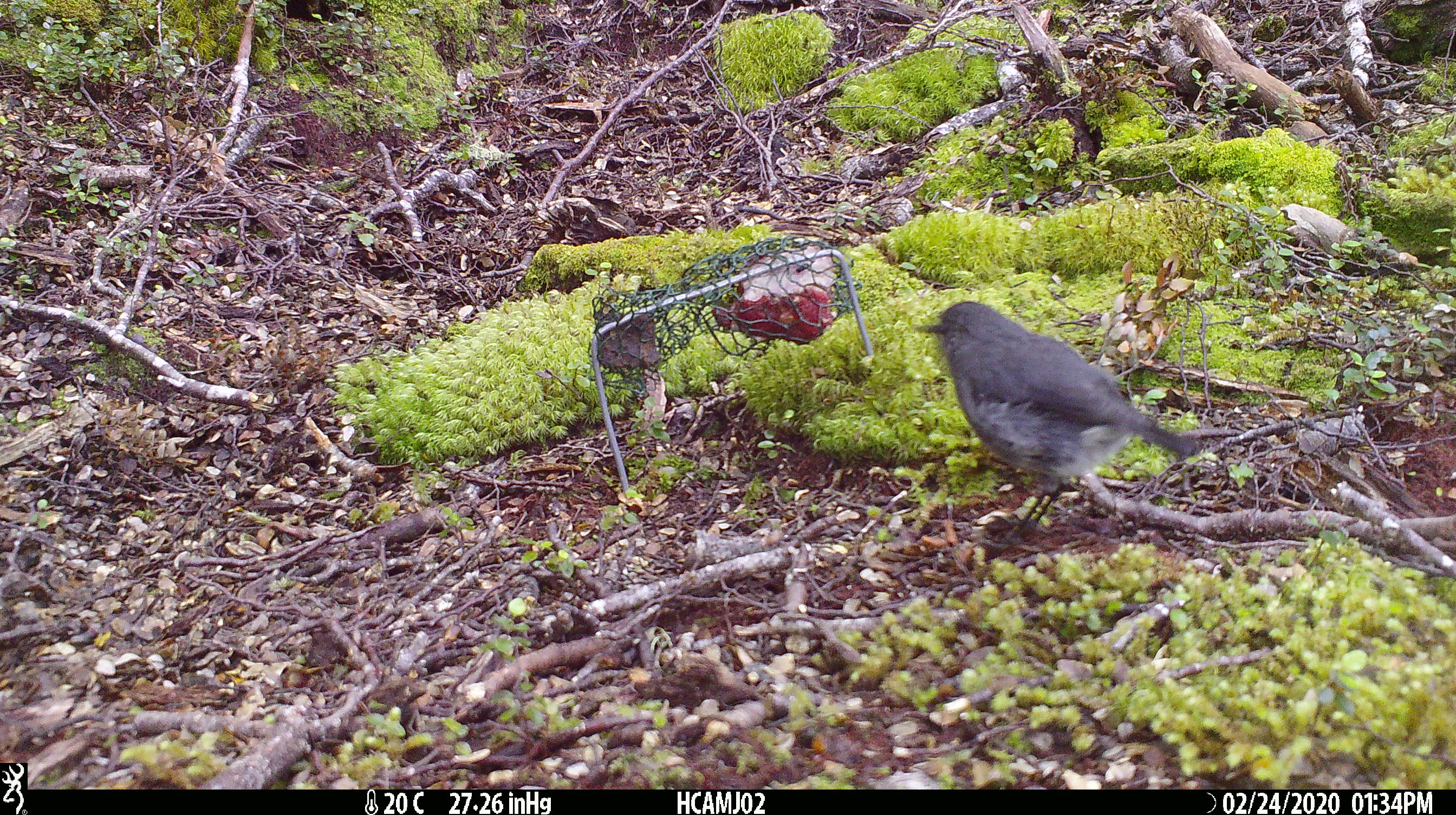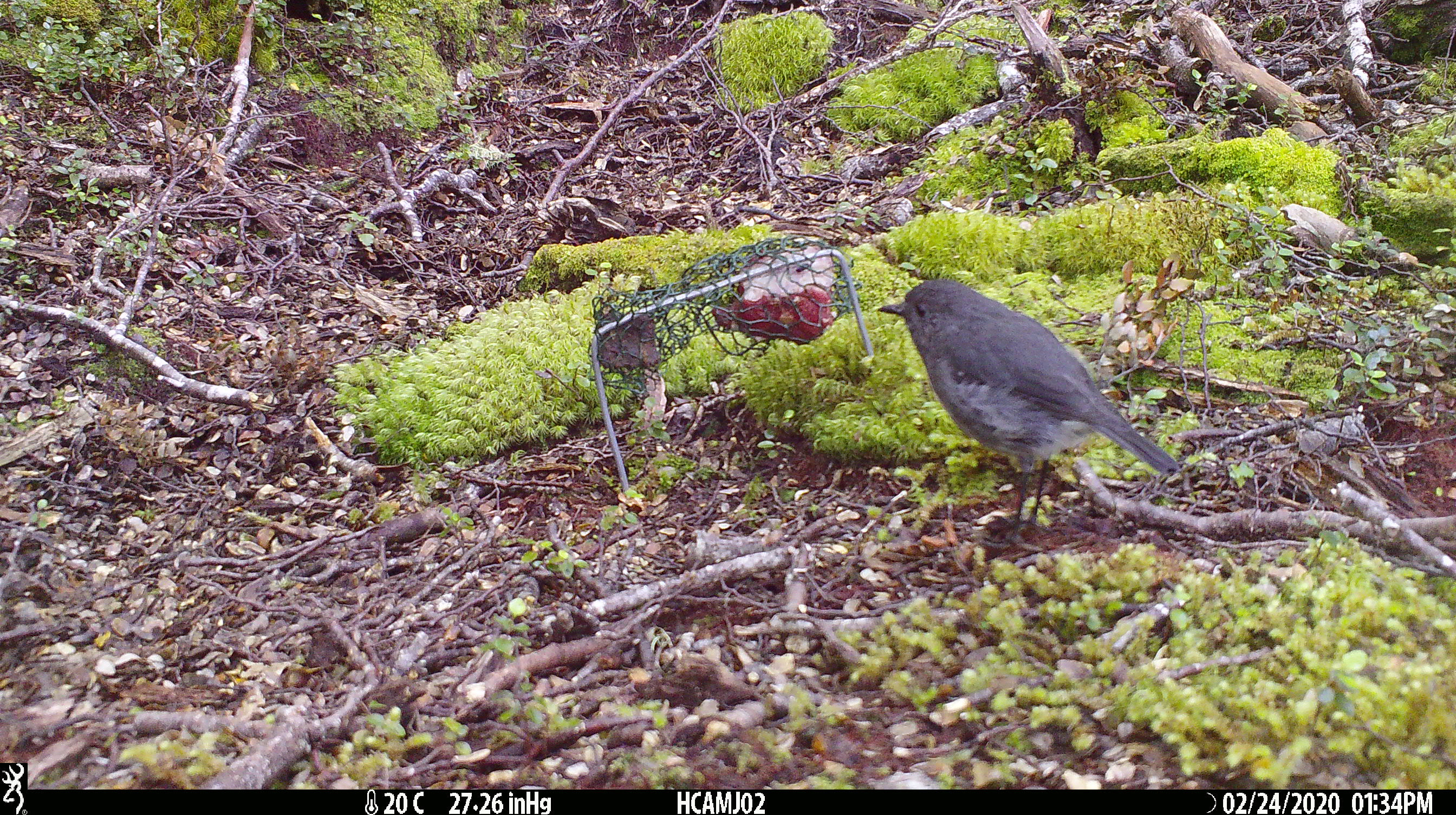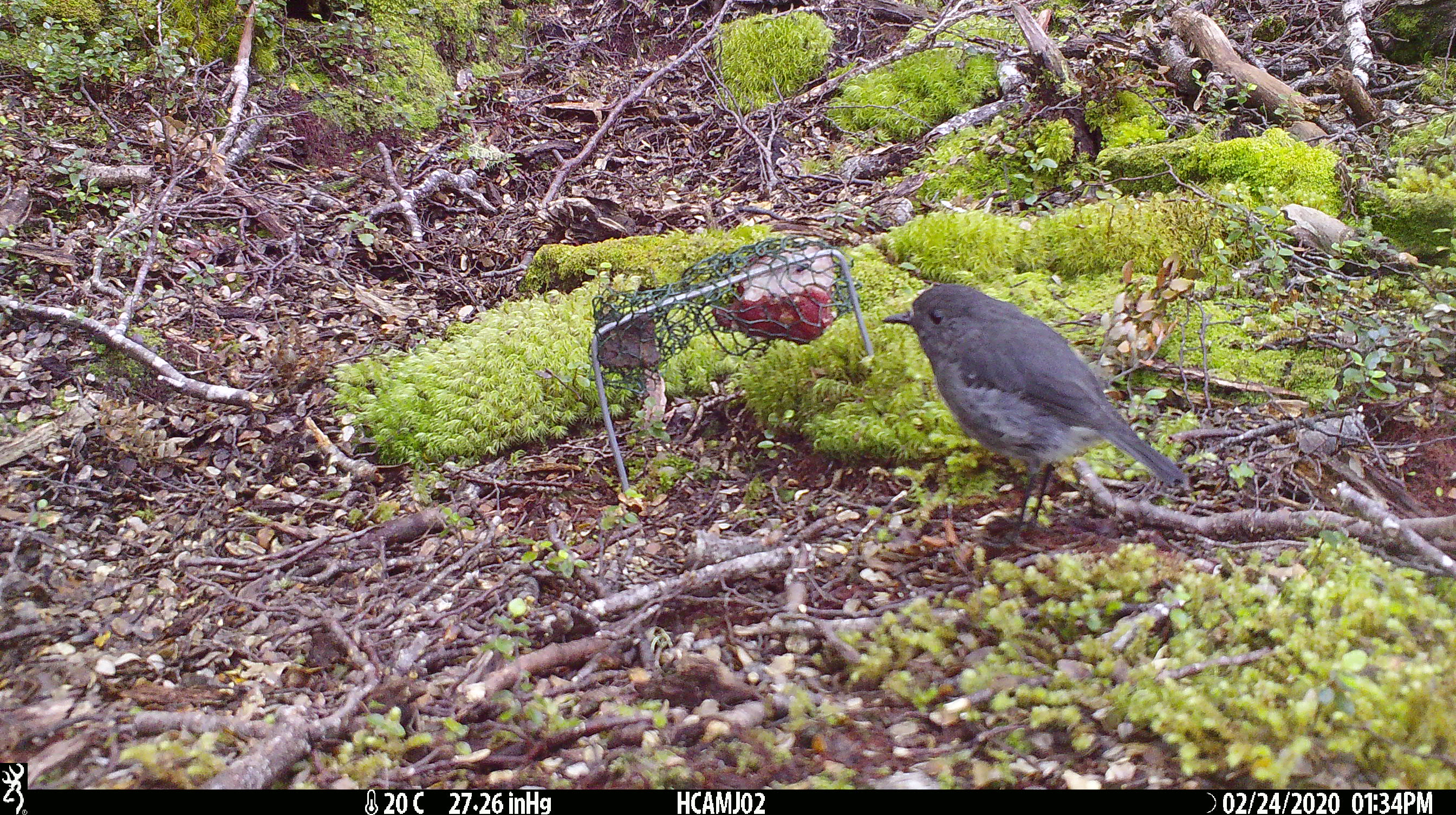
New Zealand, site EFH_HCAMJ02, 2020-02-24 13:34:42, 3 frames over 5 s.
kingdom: Animalia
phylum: Chordata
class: Mammalia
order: Rodentia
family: Muridae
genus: Mus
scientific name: Mus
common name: mouse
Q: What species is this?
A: Mouse (Mus).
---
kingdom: Animalia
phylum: Chordata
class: Aves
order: Passeriformes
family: Petroicidae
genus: Petroica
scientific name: Petroica australis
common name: new zealand robin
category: robin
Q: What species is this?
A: Robin (new zealand robin) (Petroica australis).